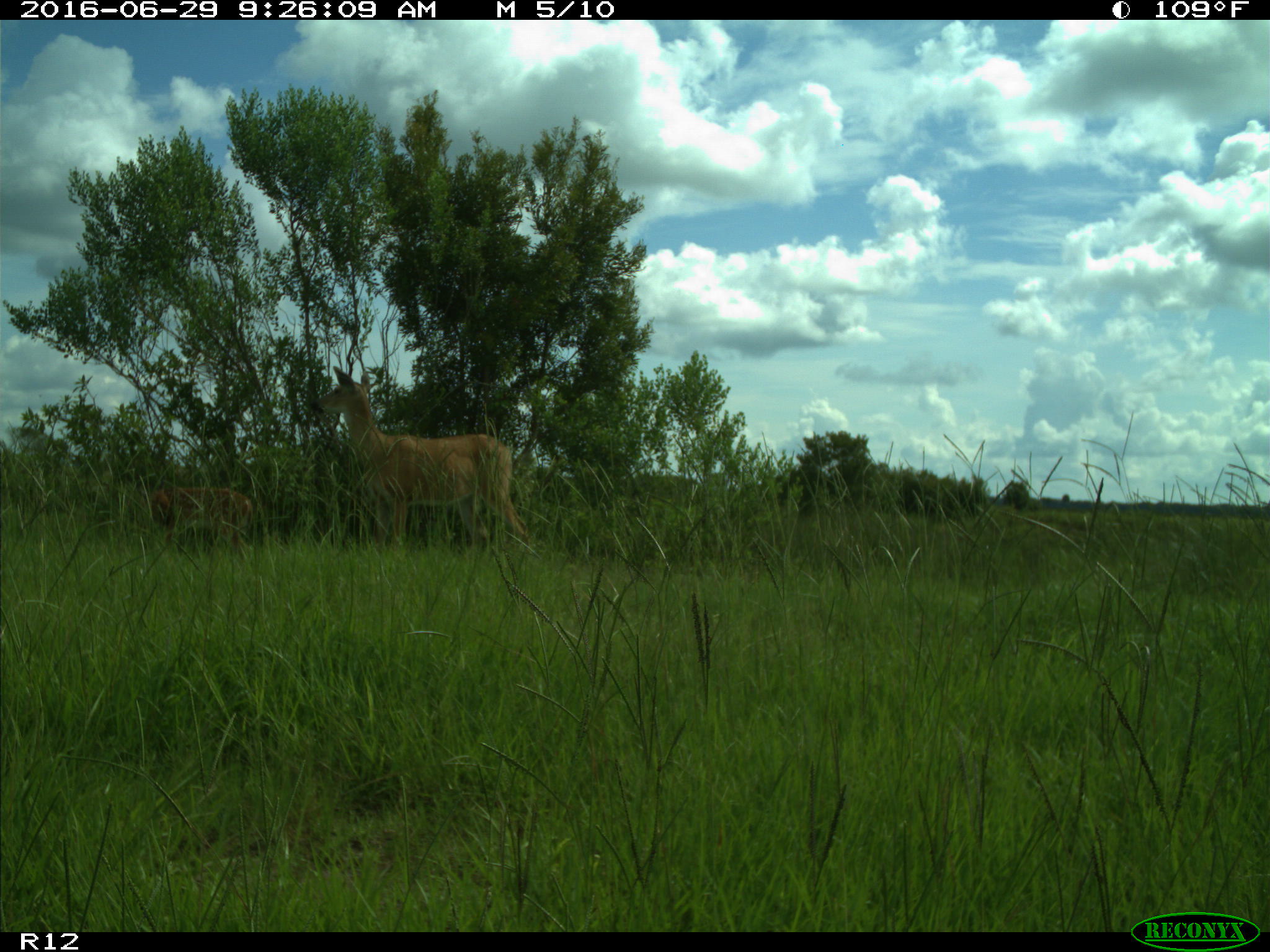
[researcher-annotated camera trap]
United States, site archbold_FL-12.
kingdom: Animalia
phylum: Chordata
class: Mammalia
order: Artiodactyla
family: Cervidae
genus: Odocoileus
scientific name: Odocoileus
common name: deer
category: unidentified deer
Unidentified deer (deer) (Odocoileus).